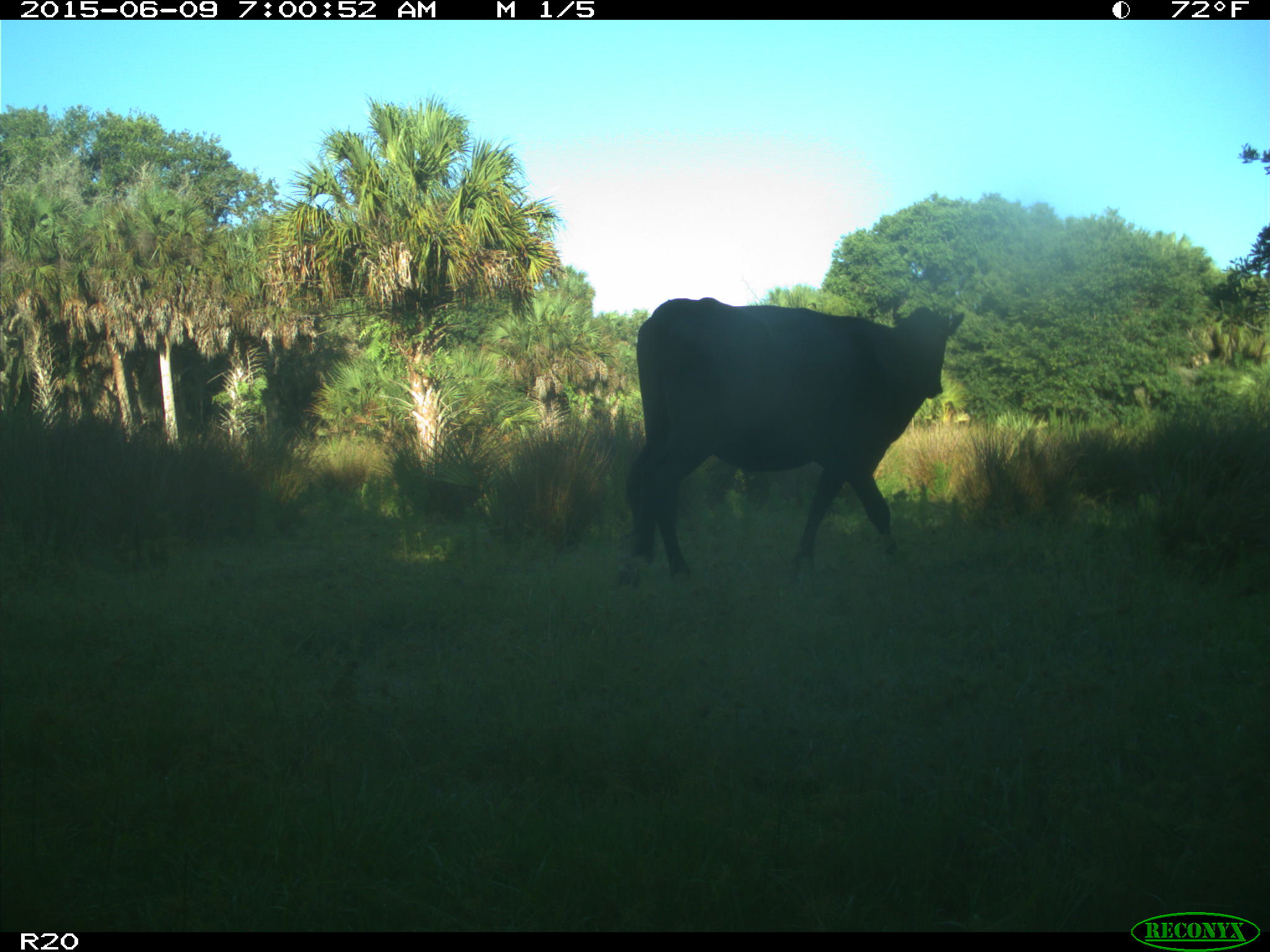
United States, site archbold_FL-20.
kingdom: Animalia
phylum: Chordata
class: Mammalia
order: Artiodactyla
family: Bovidae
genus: Bos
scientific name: Bos taurus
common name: domestic cow